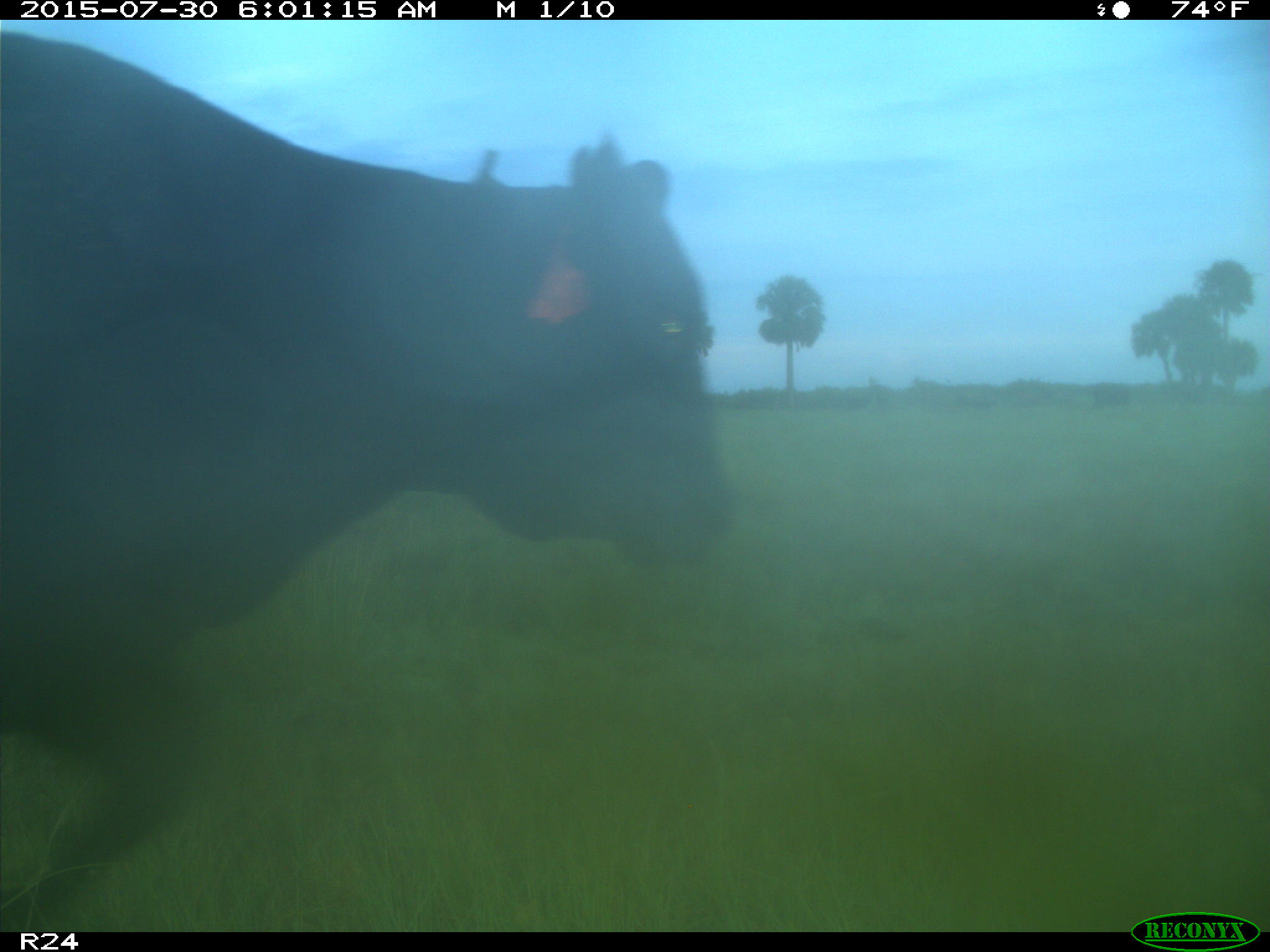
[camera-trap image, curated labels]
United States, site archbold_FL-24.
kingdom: Animalia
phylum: Chordata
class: Mammalia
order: Artiodactyla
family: Bovidae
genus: Bos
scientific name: Bos taurus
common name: domestic cow